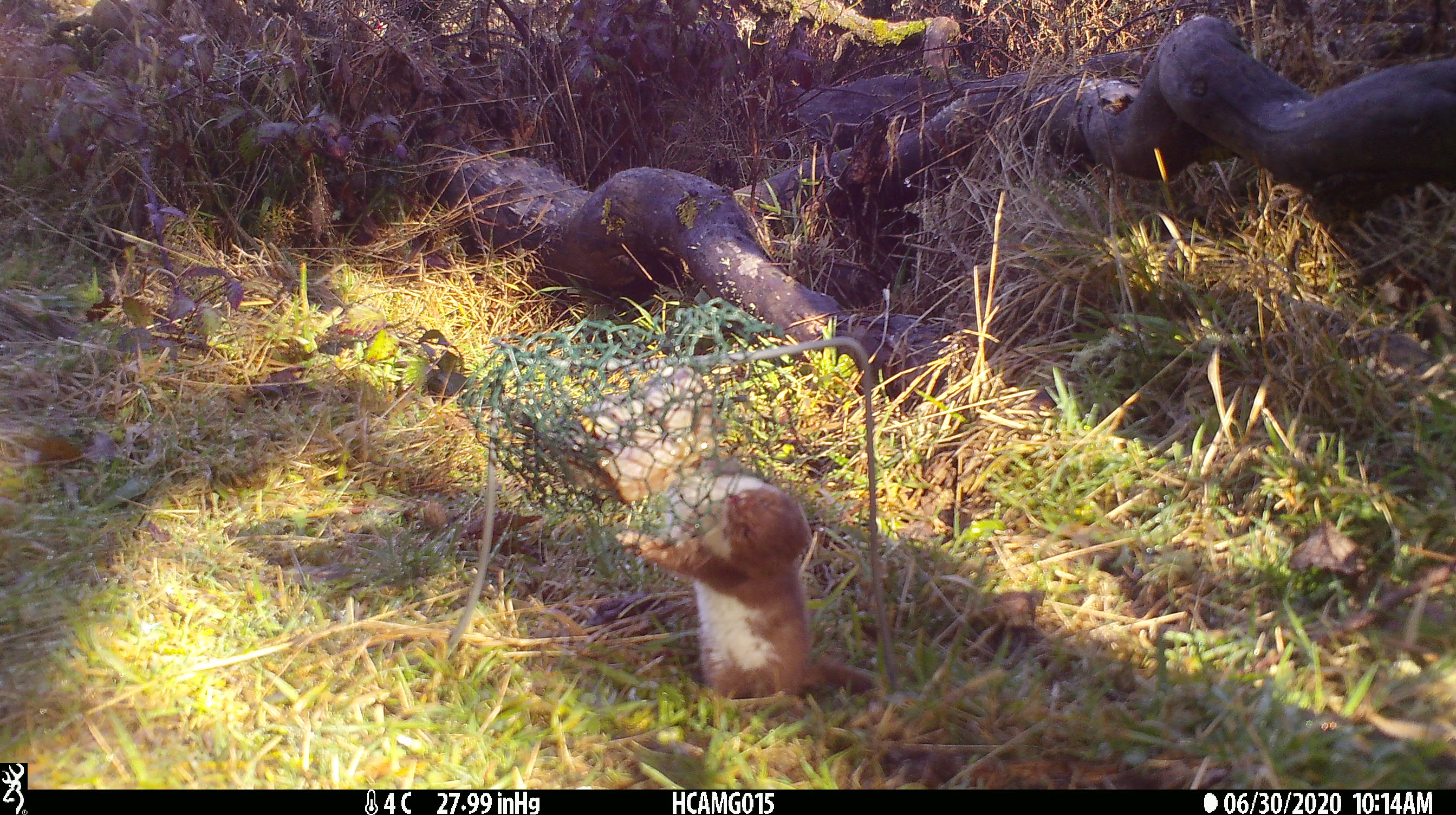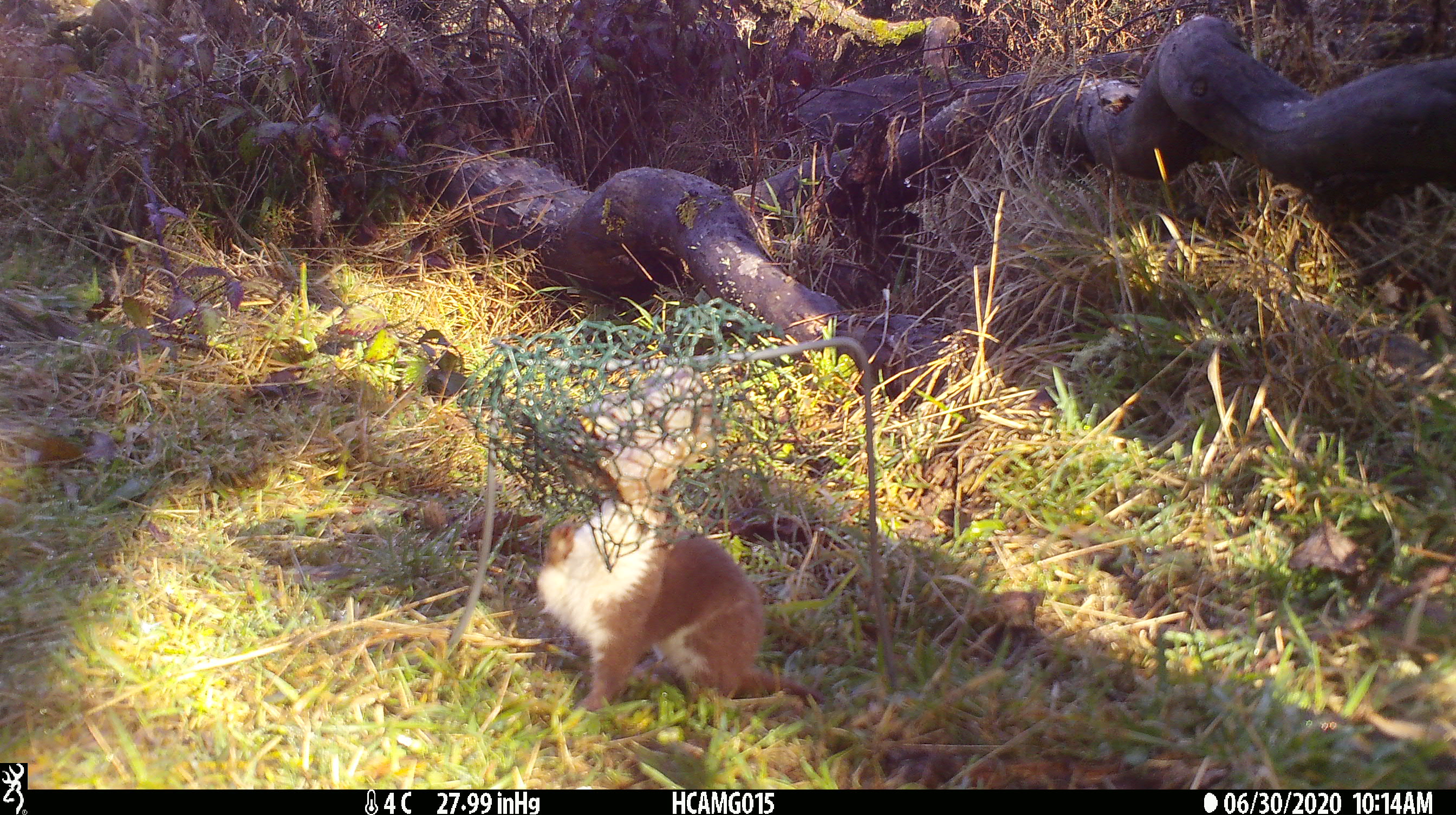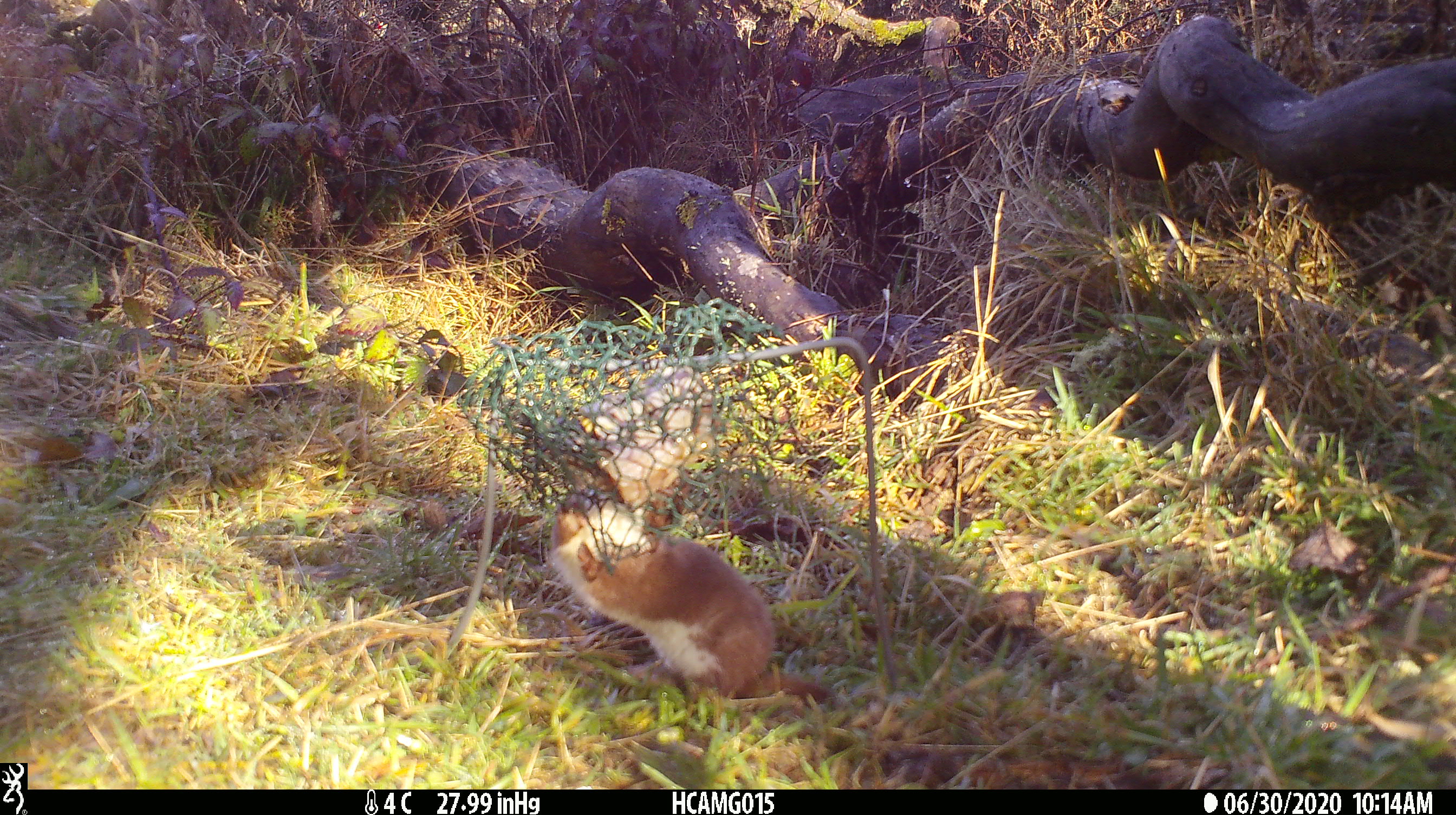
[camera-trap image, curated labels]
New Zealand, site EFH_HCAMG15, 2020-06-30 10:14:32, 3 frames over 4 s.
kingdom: Animalia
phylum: Chordata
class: Mammalia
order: Carnivora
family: Mustelidae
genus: Mustela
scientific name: Mustela nivalis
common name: least weasel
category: weasel